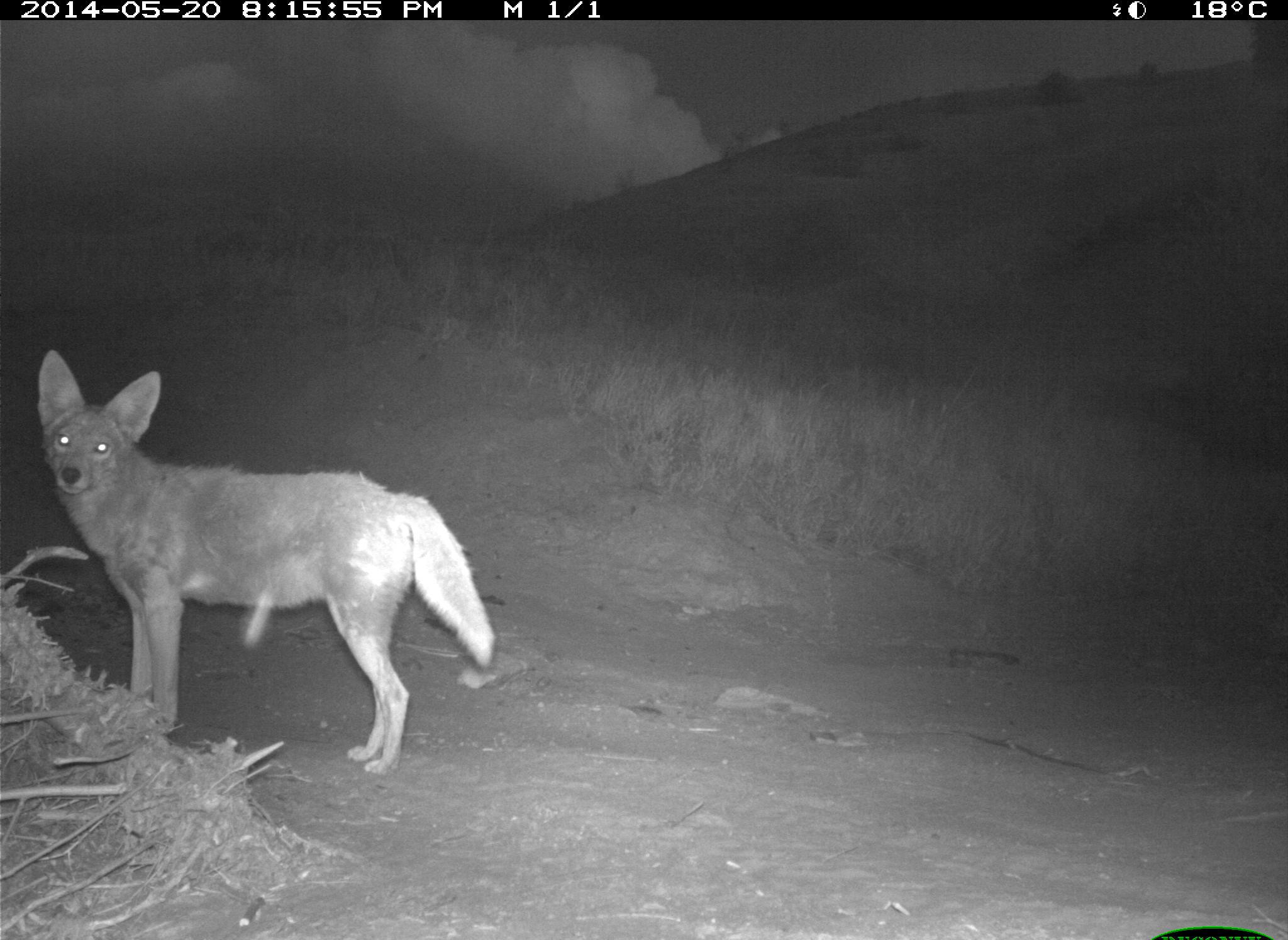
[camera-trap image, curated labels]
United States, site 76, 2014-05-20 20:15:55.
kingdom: Animalia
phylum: Chordata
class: Mammalia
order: Carnivora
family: Canidae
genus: Canis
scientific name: Canis latrans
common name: coyote